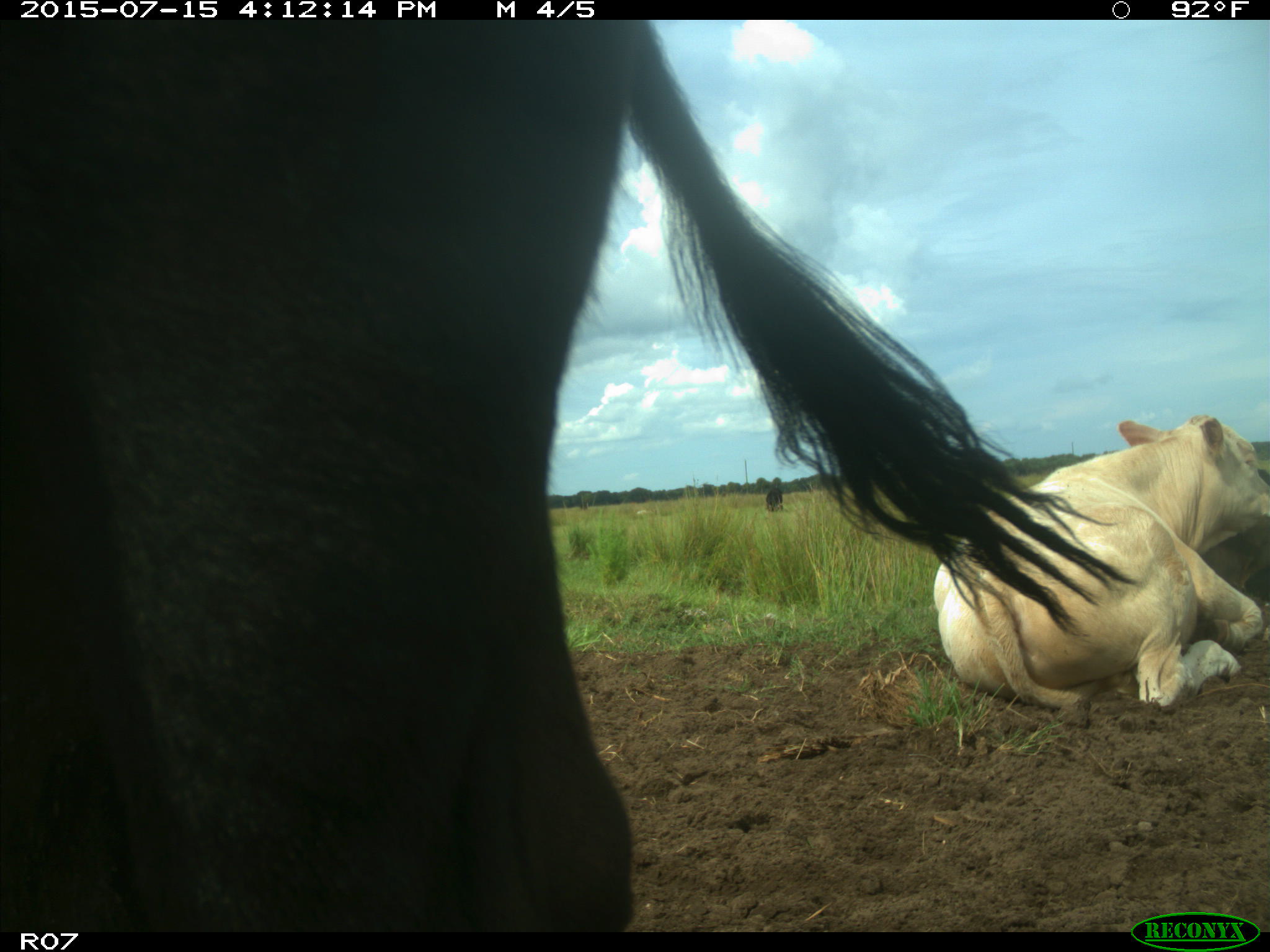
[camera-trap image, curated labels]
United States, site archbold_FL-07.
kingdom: Animalia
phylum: Chordata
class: Mammalia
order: Artiodactyla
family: Bovidae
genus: Bos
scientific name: Bos taurus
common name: domestic cow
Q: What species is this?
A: Bos taurus (domestic cow).